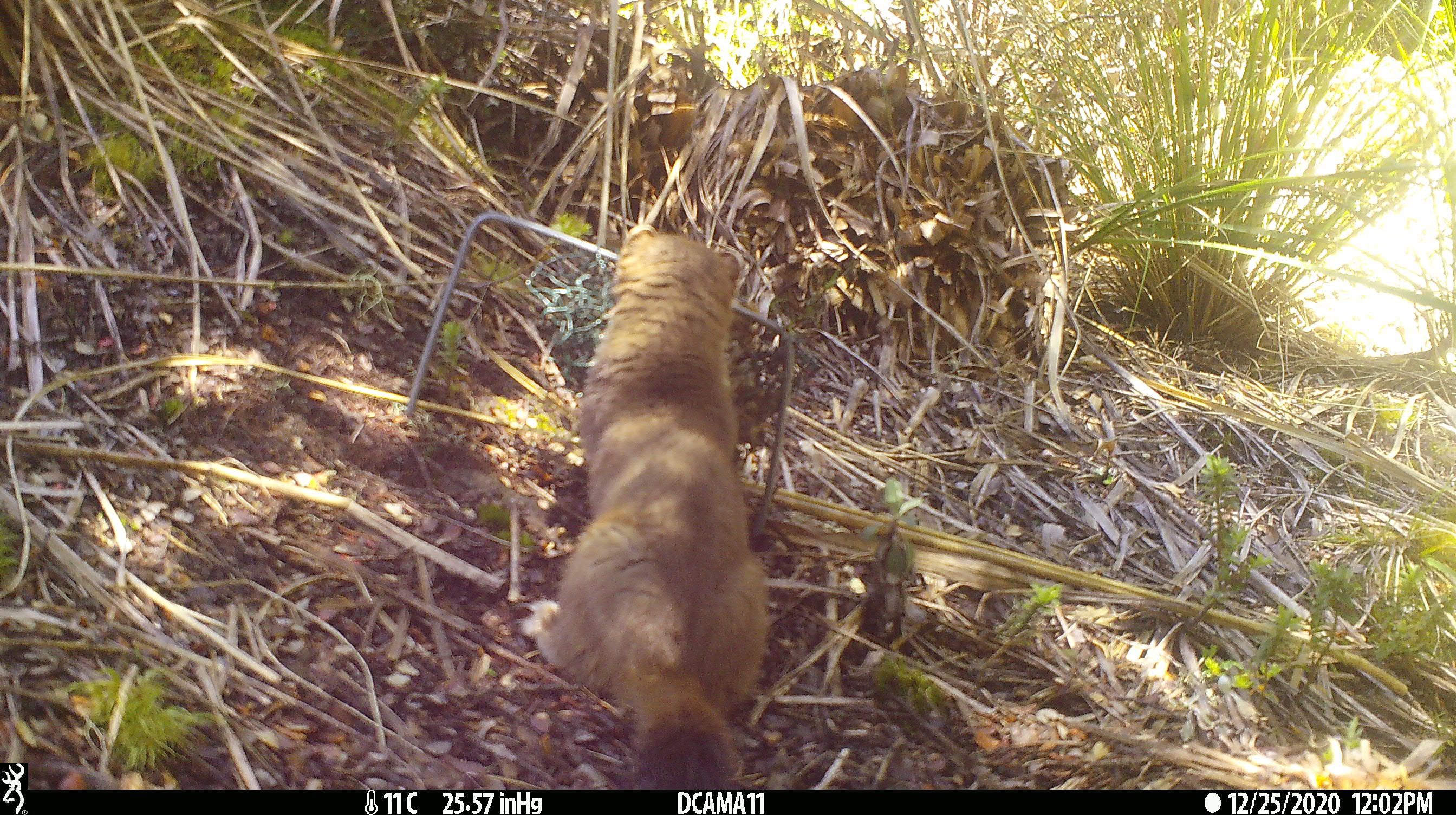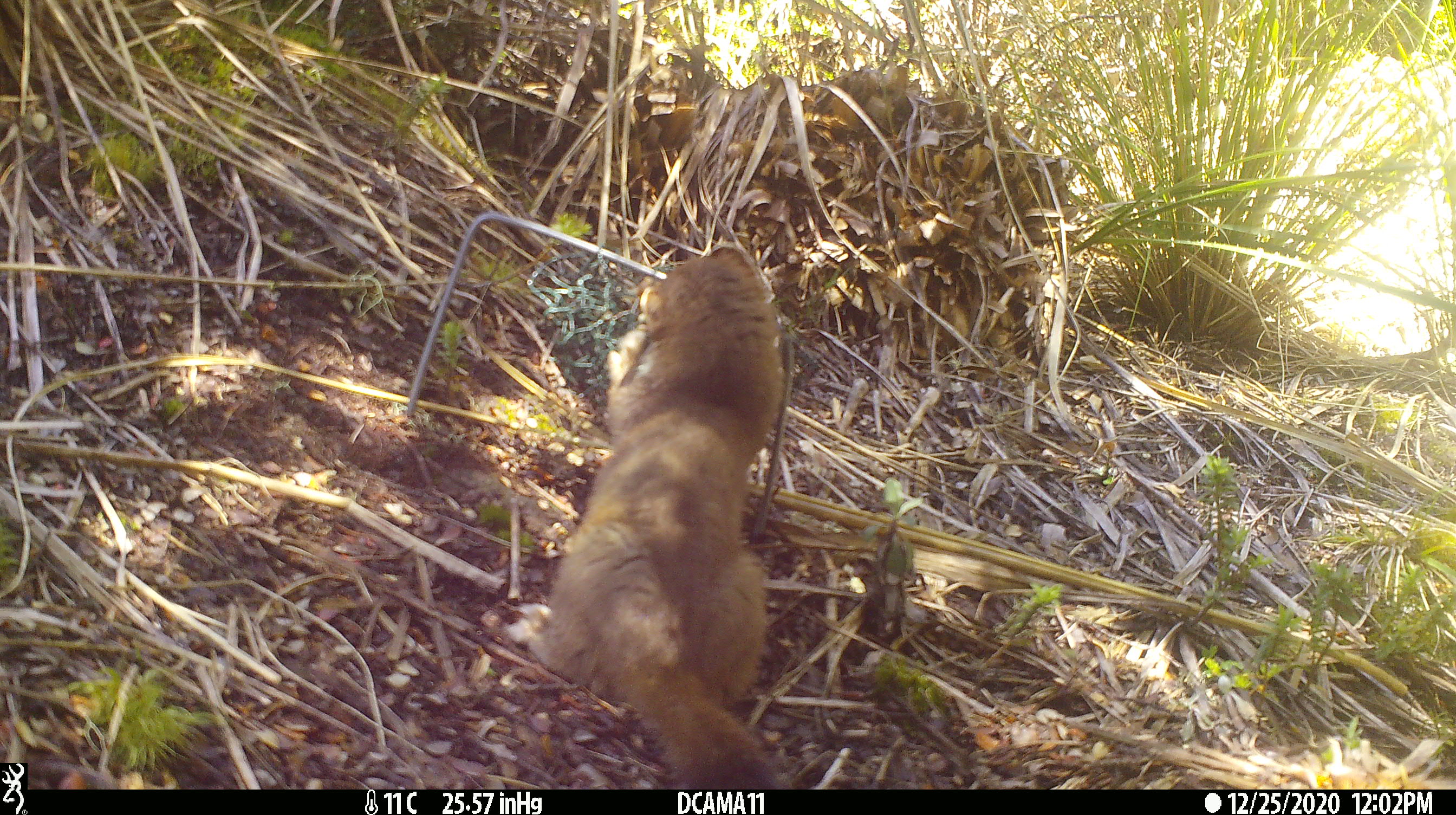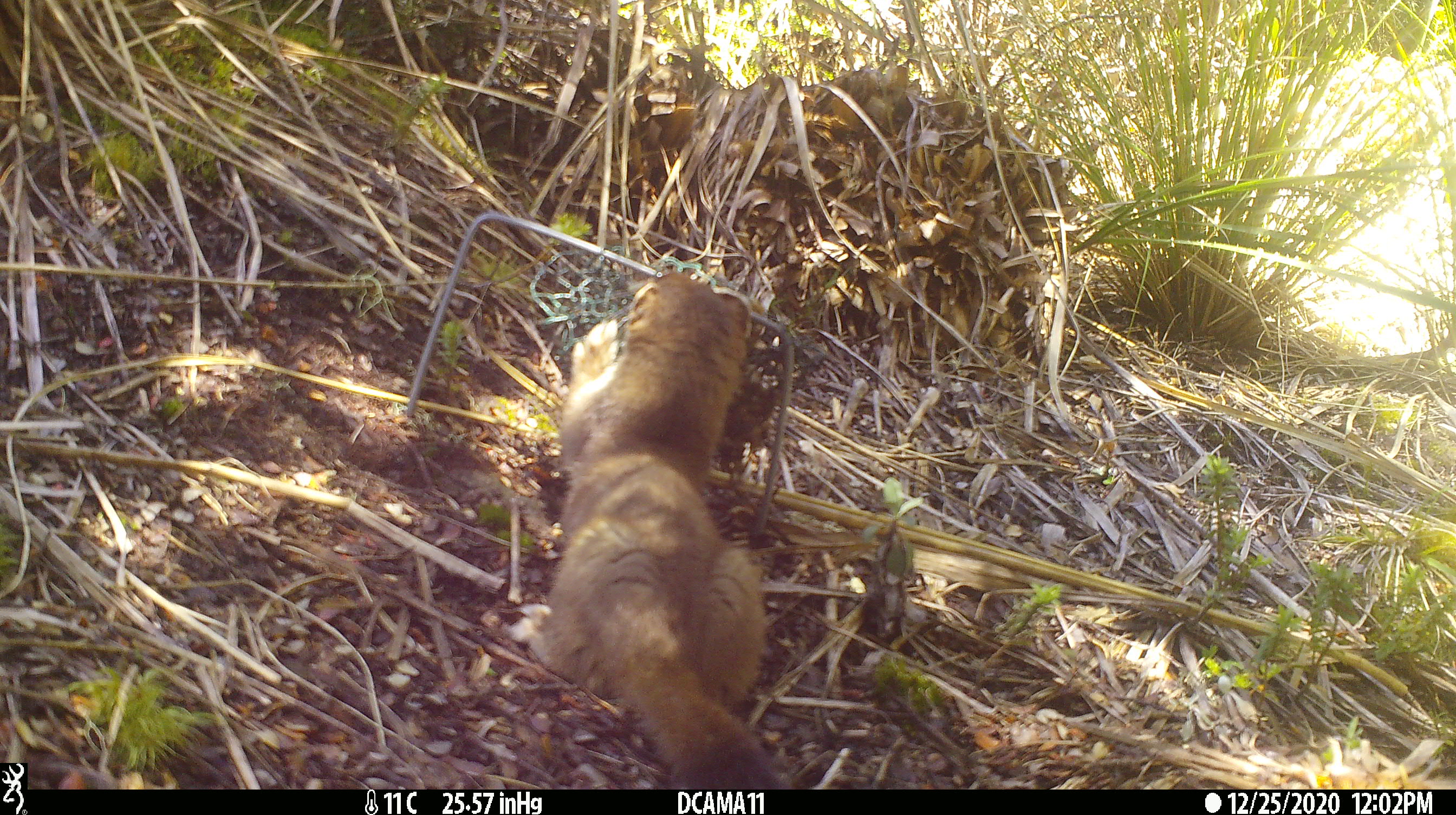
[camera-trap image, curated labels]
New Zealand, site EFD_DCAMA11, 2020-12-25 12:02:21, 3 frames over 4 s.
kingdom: Animalia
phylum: Chordata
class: Mammalia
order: Carnivora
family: Mustelidae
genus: Mustela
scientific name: Mustela erminea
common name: stoat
Stoat (Mustela erminea).